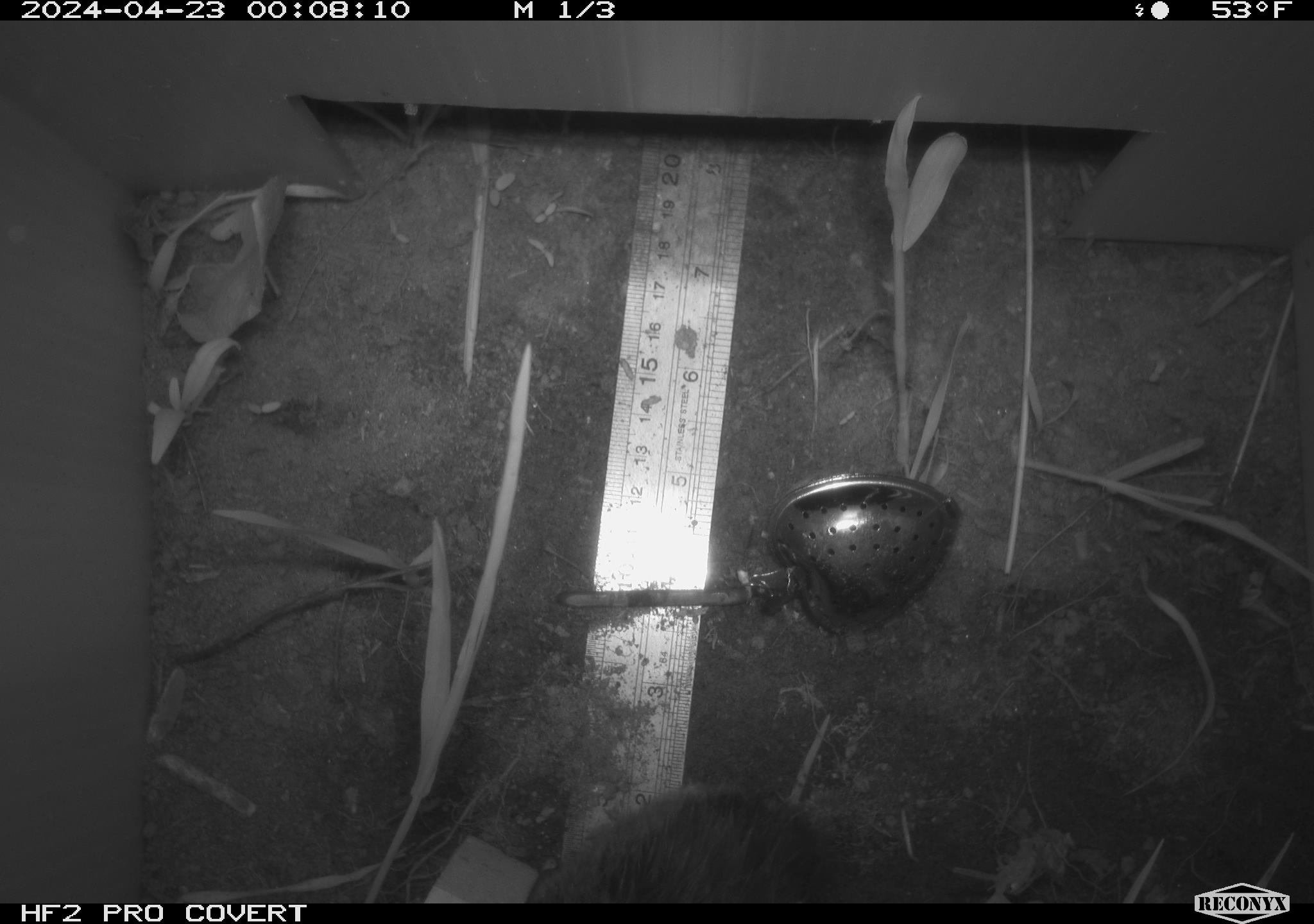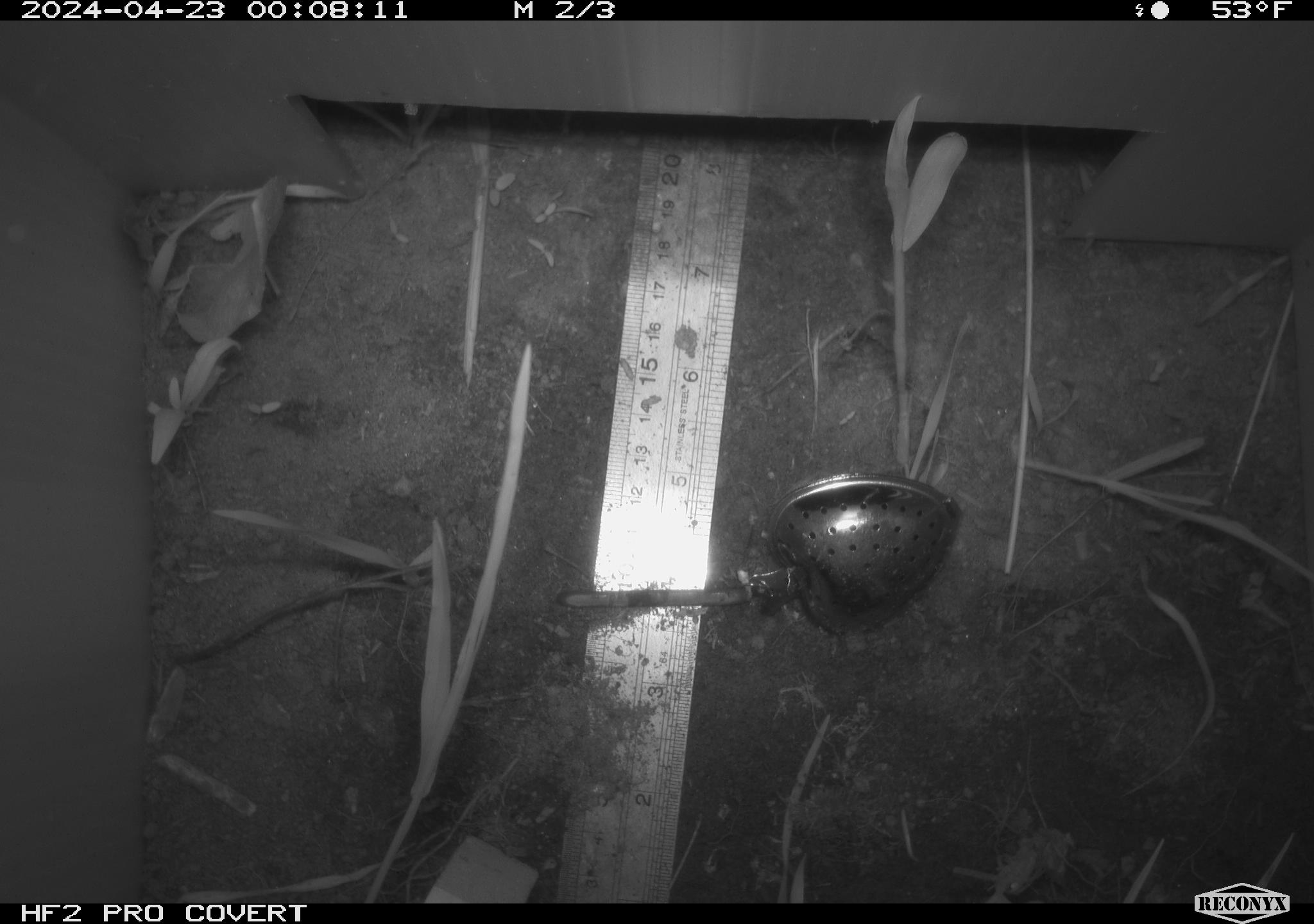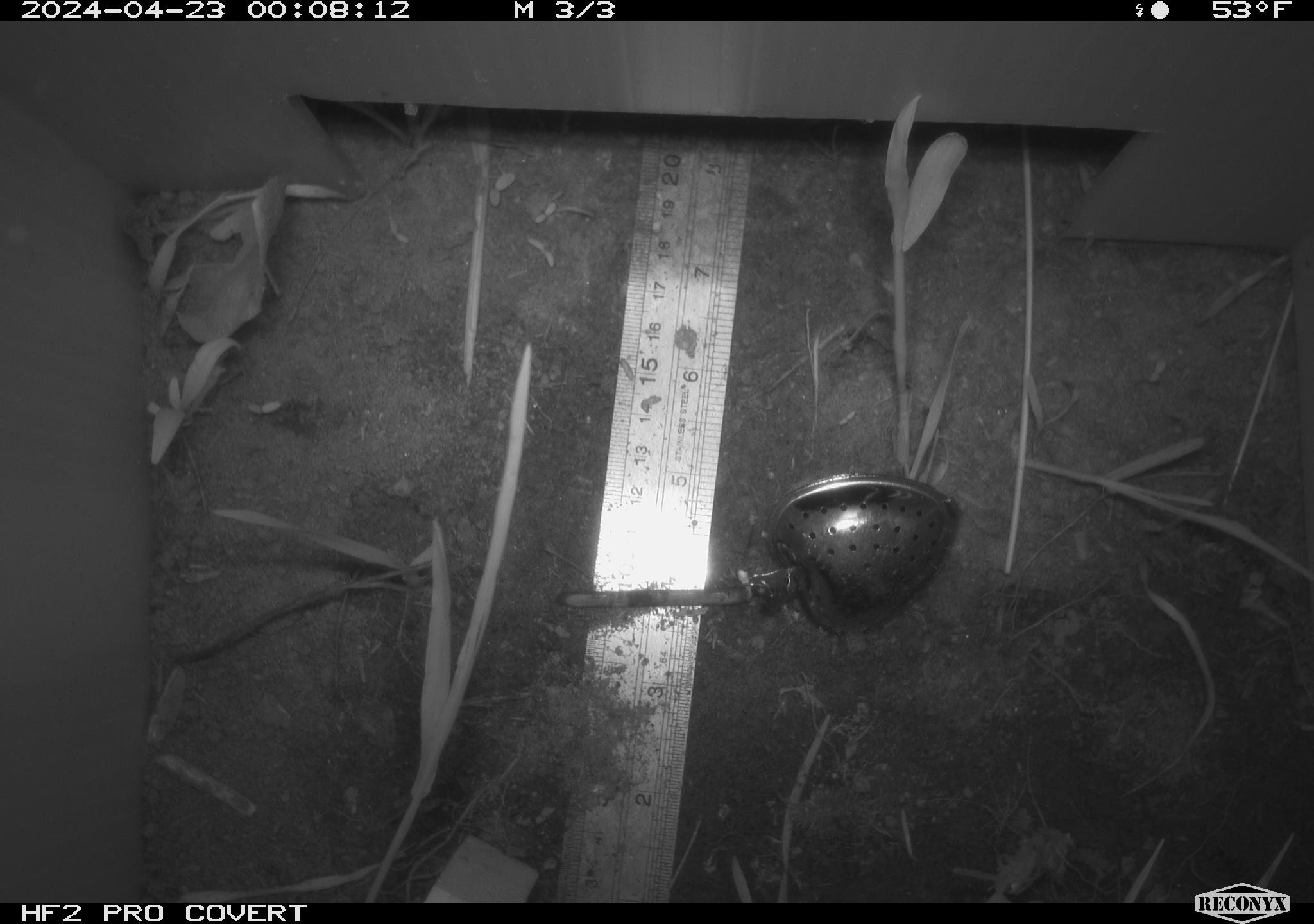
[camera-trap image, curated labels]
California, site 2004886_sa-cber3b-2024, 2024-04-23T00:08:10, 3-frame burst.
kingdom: Animalia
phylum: Chordata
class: Mammalia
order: Rodentia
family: Cricetidae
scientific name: Arvicolinae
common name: voles, lemmings, and muskrats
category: arvicolinae subfamily